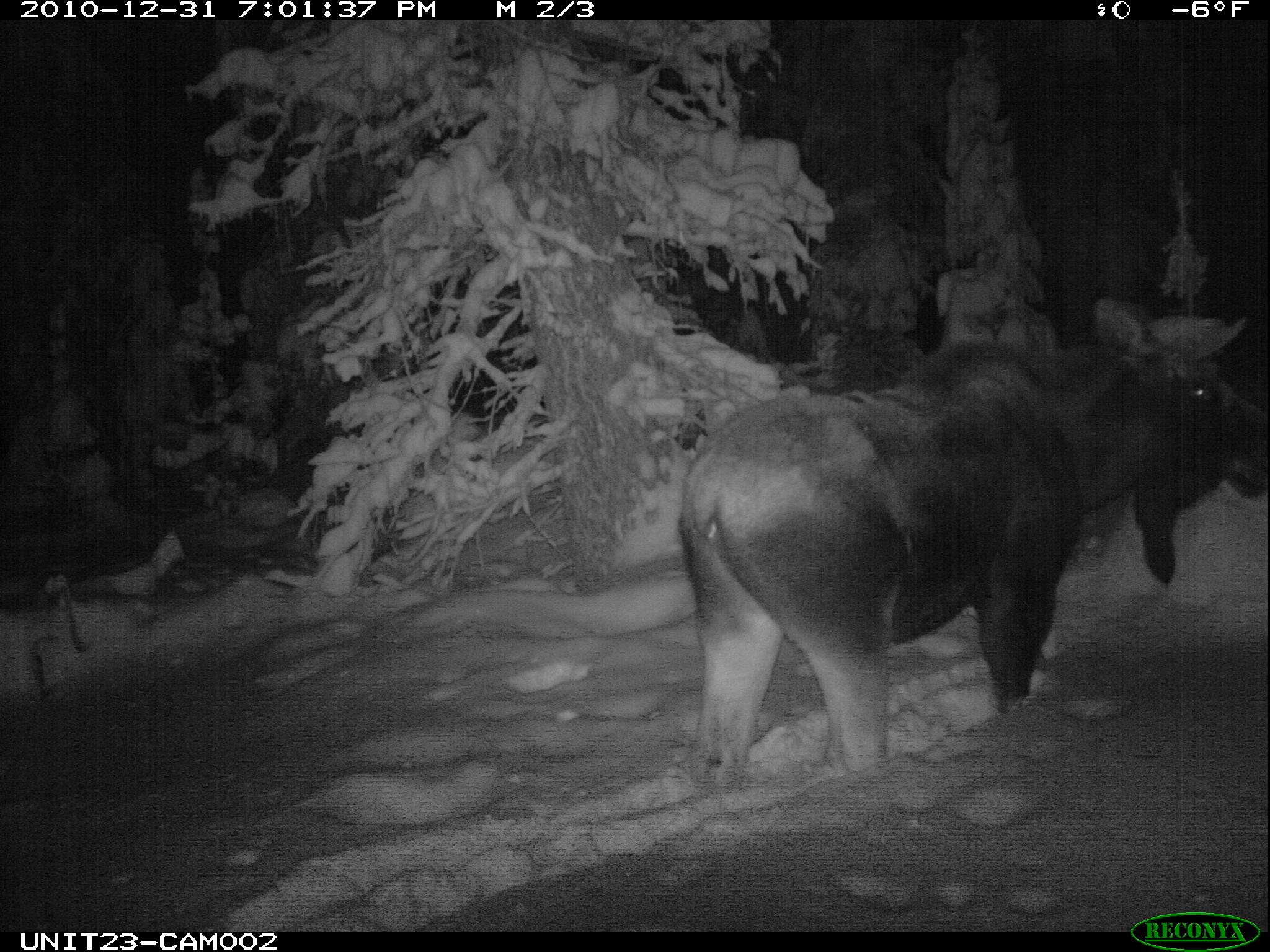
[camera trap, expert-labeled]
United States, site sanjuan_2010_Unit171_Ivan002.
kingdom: Animalia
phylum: Chordata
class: Mammalia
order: Artiodactyla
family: Cervidae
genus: Alces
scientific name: Alces alces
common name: moose